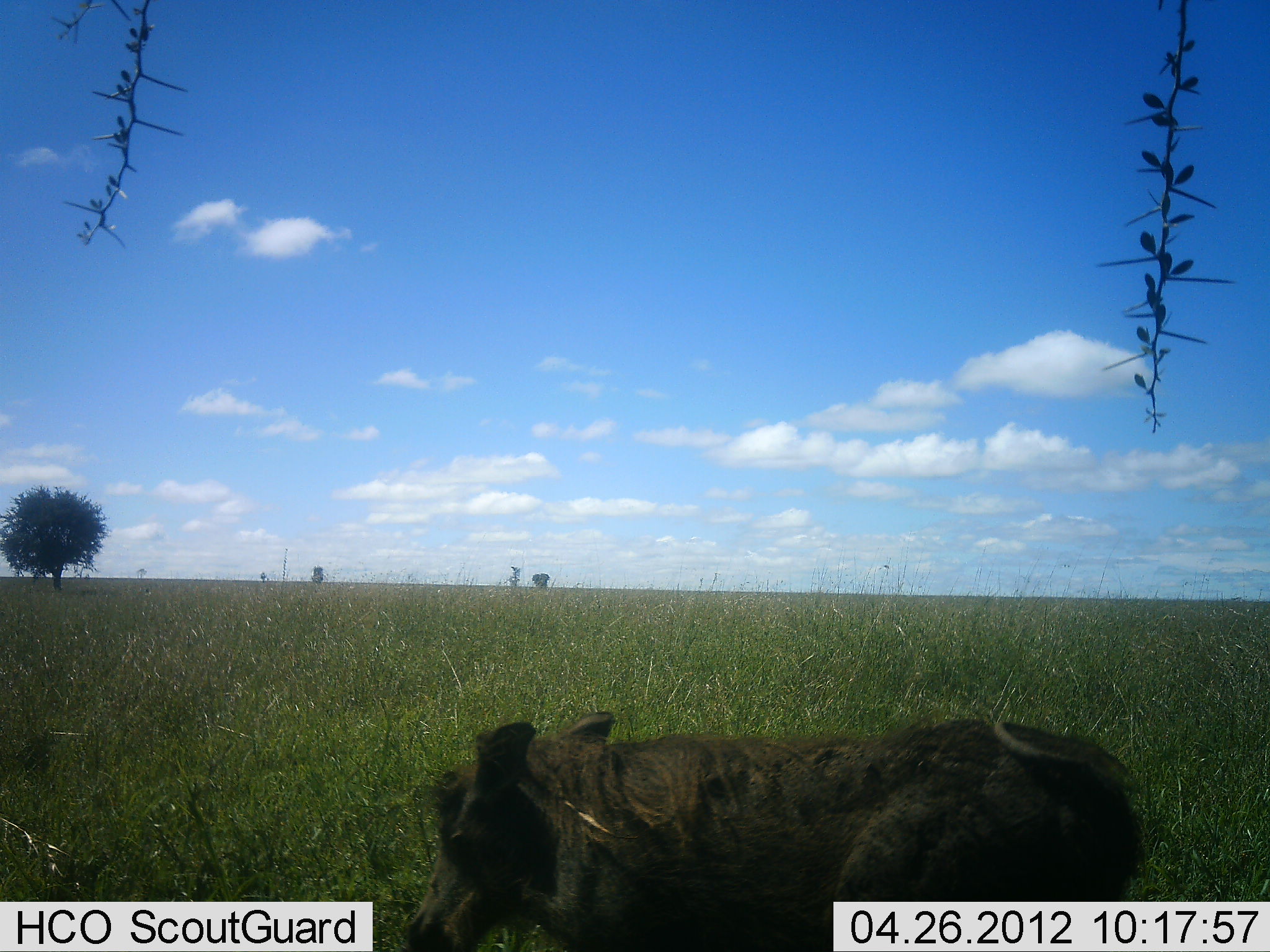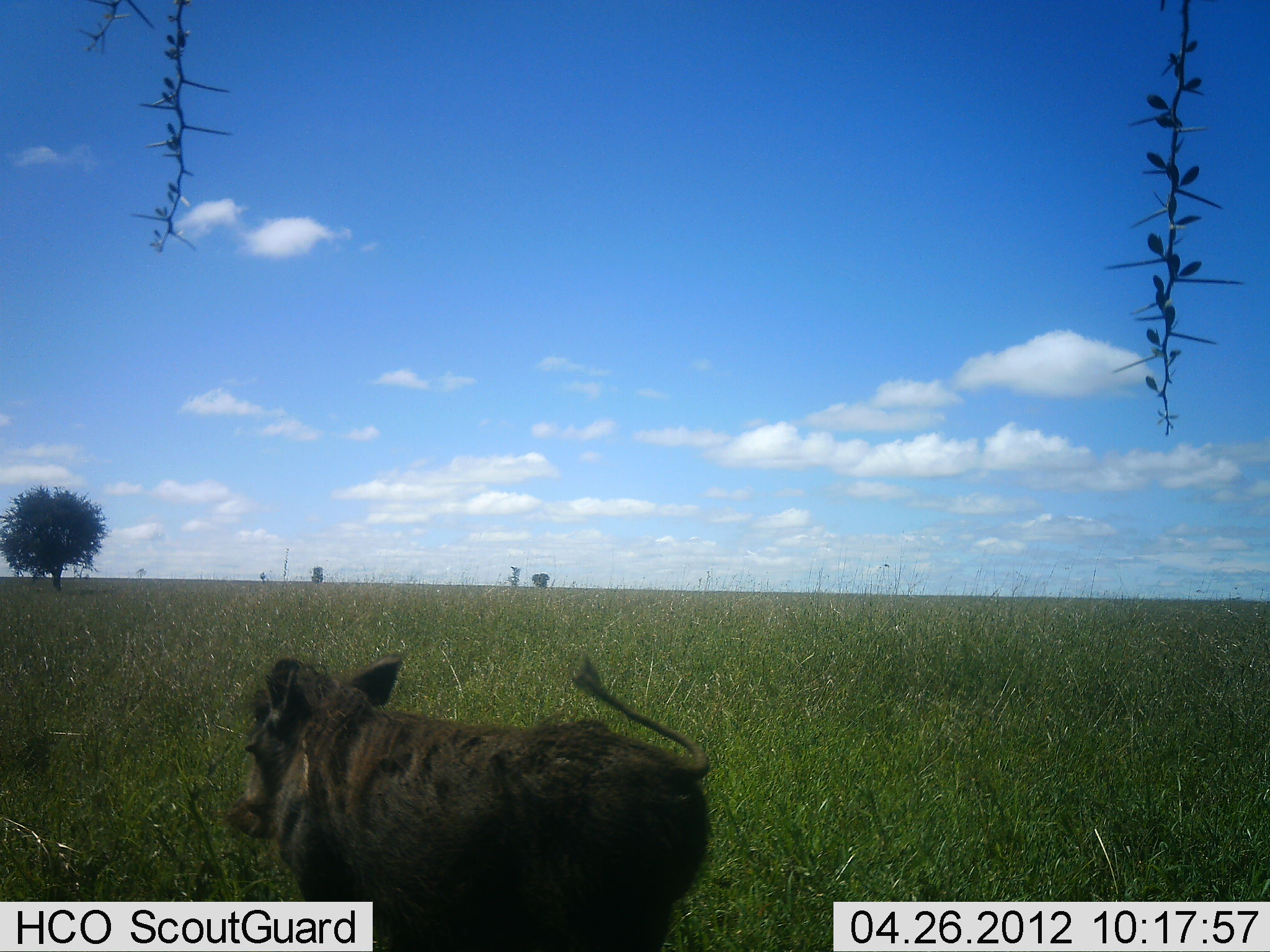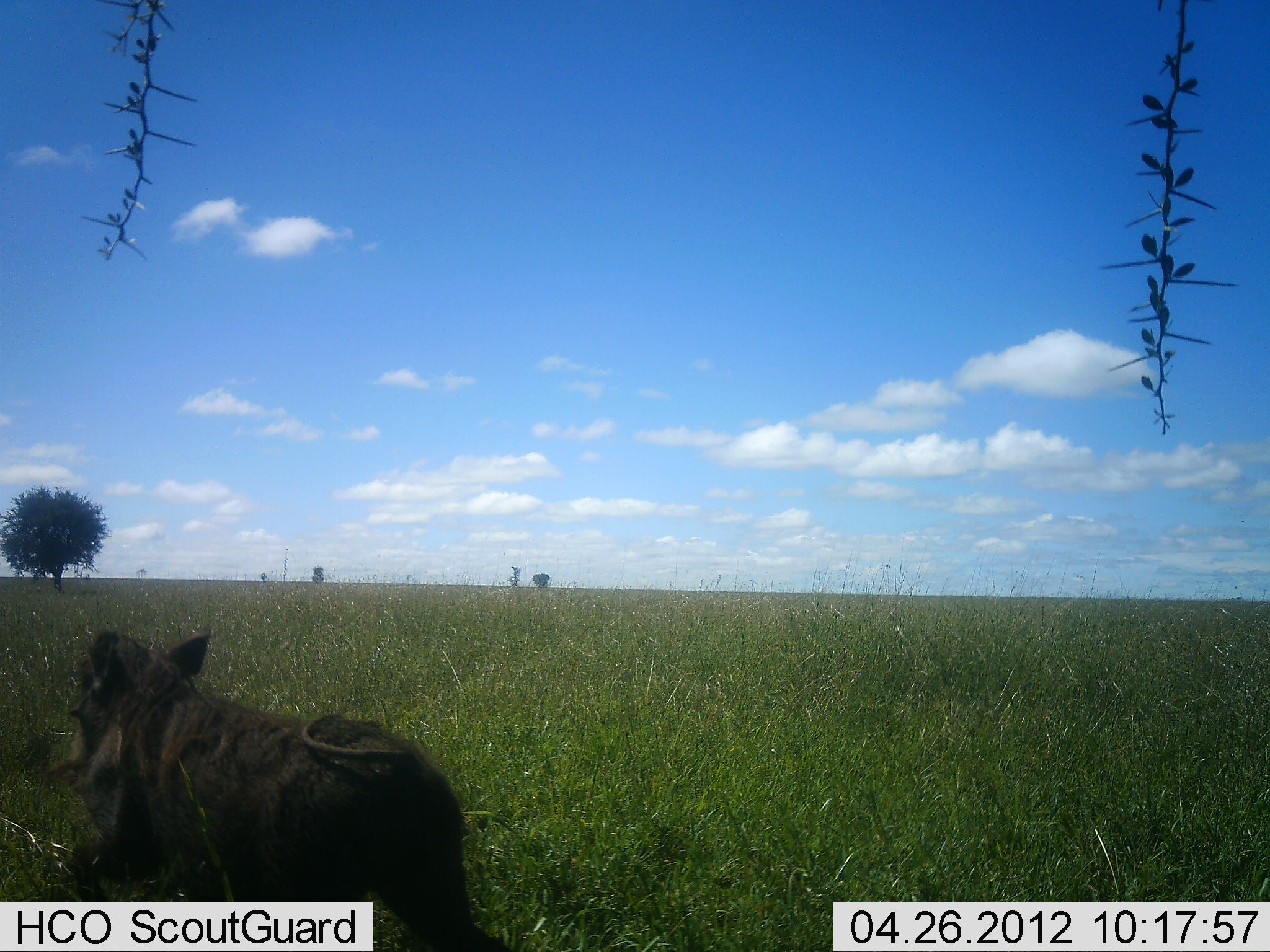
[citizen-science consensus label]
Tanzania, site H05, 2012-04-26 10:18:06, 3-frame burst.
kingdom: Animalia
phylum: Chordata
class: Mammalia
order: Artiodactyla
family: Suidae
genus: Phacochoerus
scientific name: Phacochoerus africanus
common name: warthog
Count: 1.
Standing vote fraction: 0%.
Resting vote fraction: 0%.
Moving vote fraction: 100%.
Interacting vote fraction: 0%.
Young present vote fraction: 12%.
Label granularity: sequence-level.